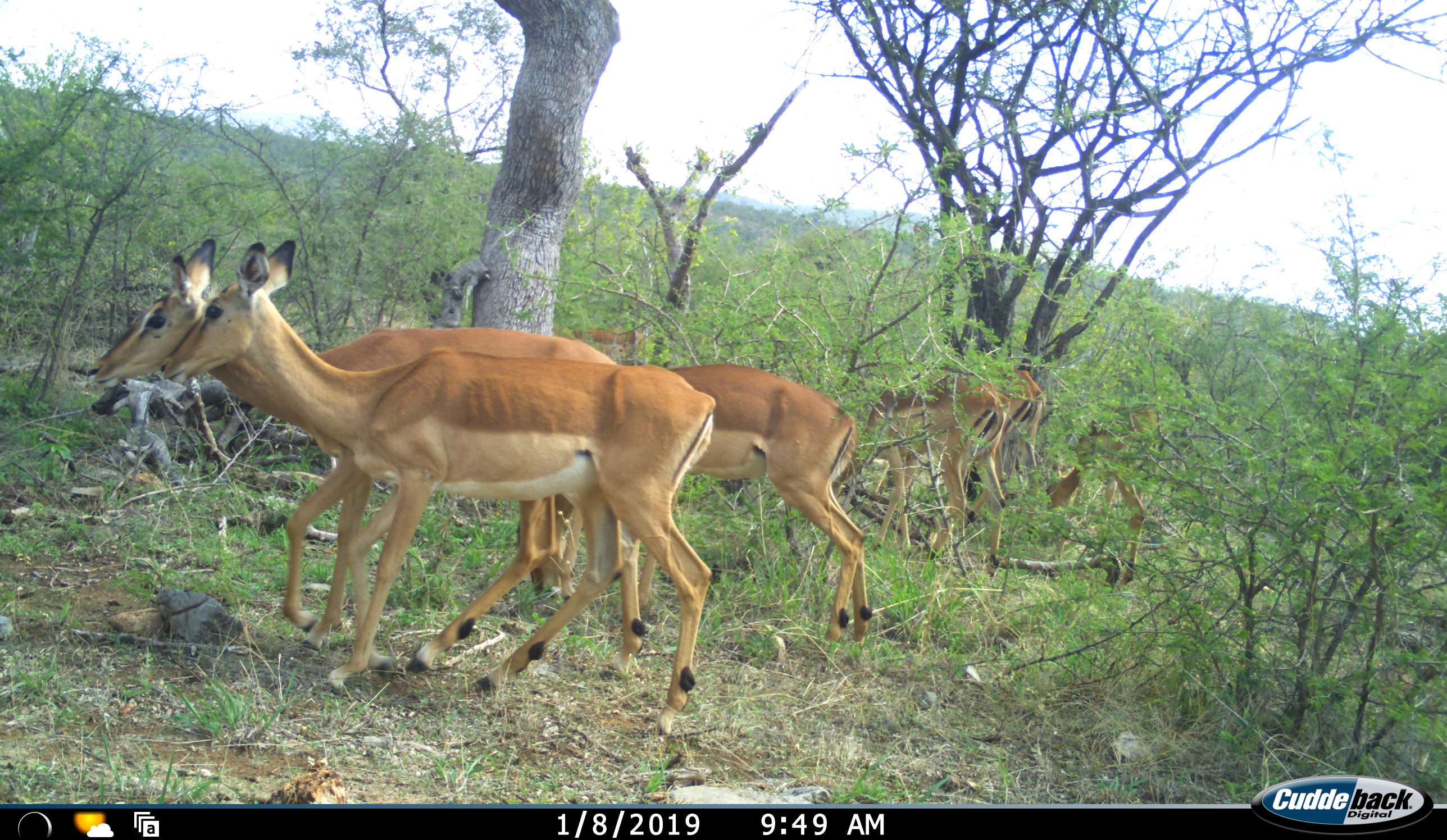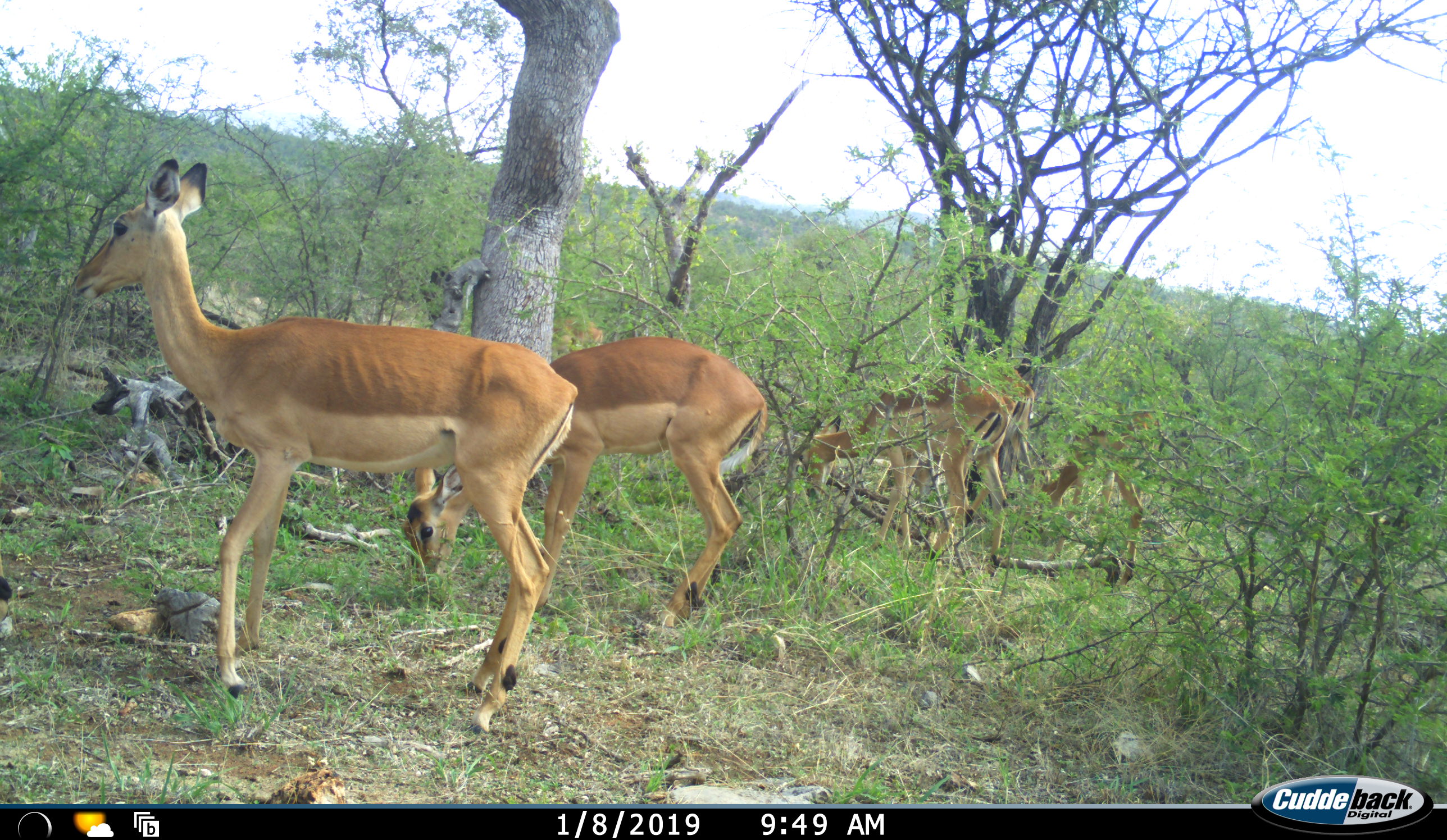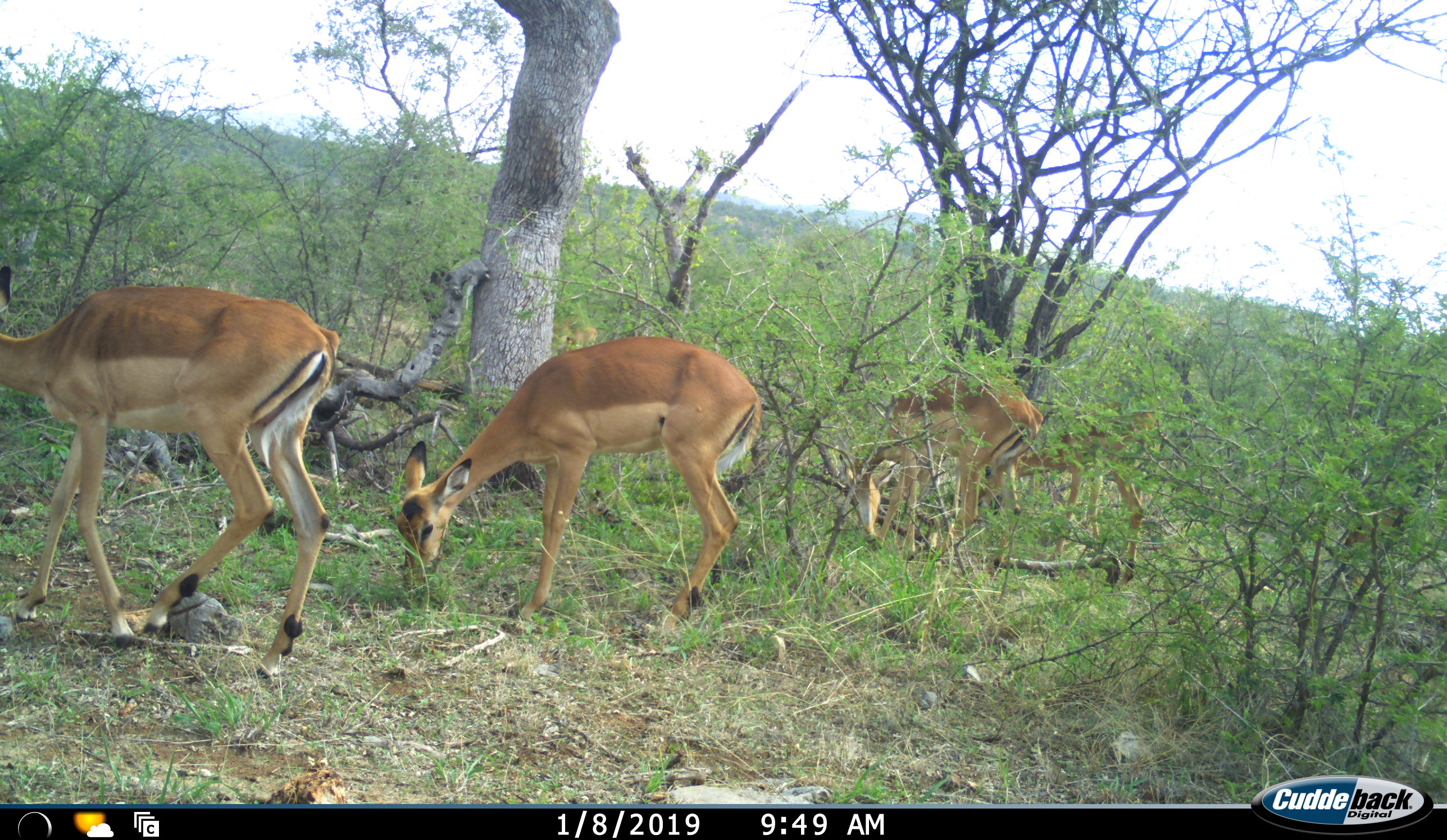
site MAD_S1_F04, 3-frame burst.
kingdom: Animalia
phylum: Chordata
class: Mammalia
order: Artiodactyla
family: Bovidae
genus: Aepyceros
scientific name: Aepyceros melampus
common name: impala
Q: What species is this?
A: Impala (Aepyceros melampus).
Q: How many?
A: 6.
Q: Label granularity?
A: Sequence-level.